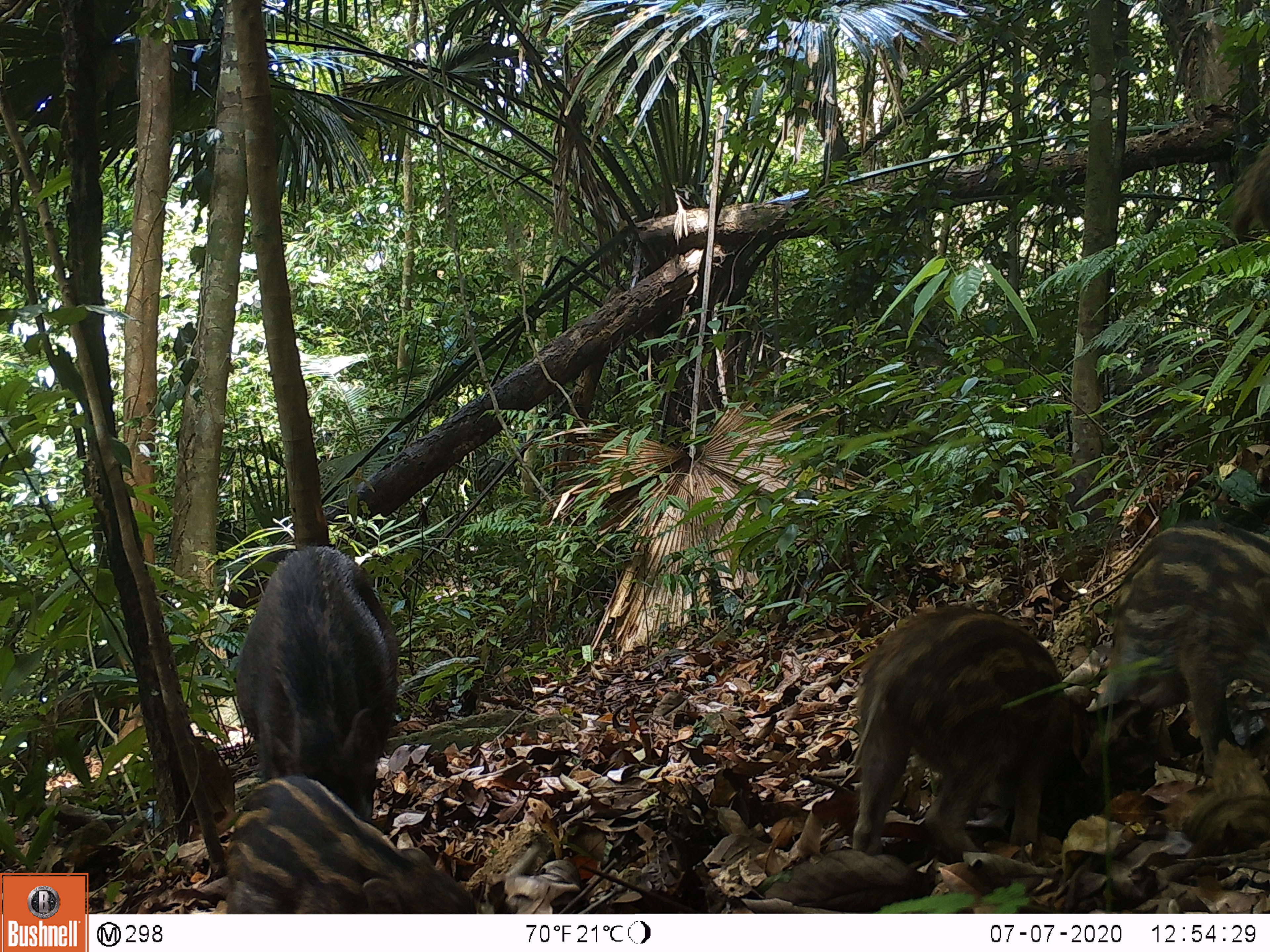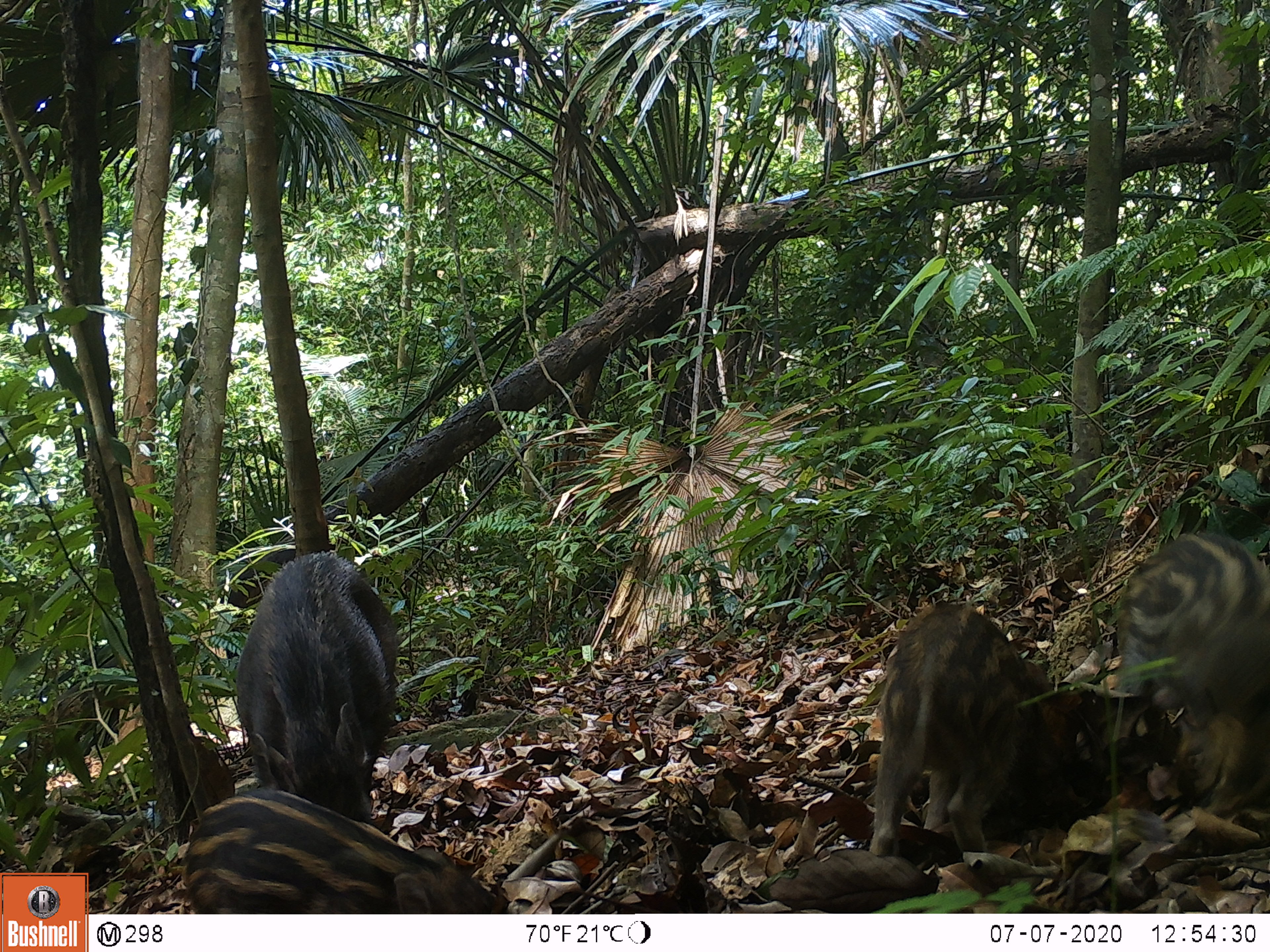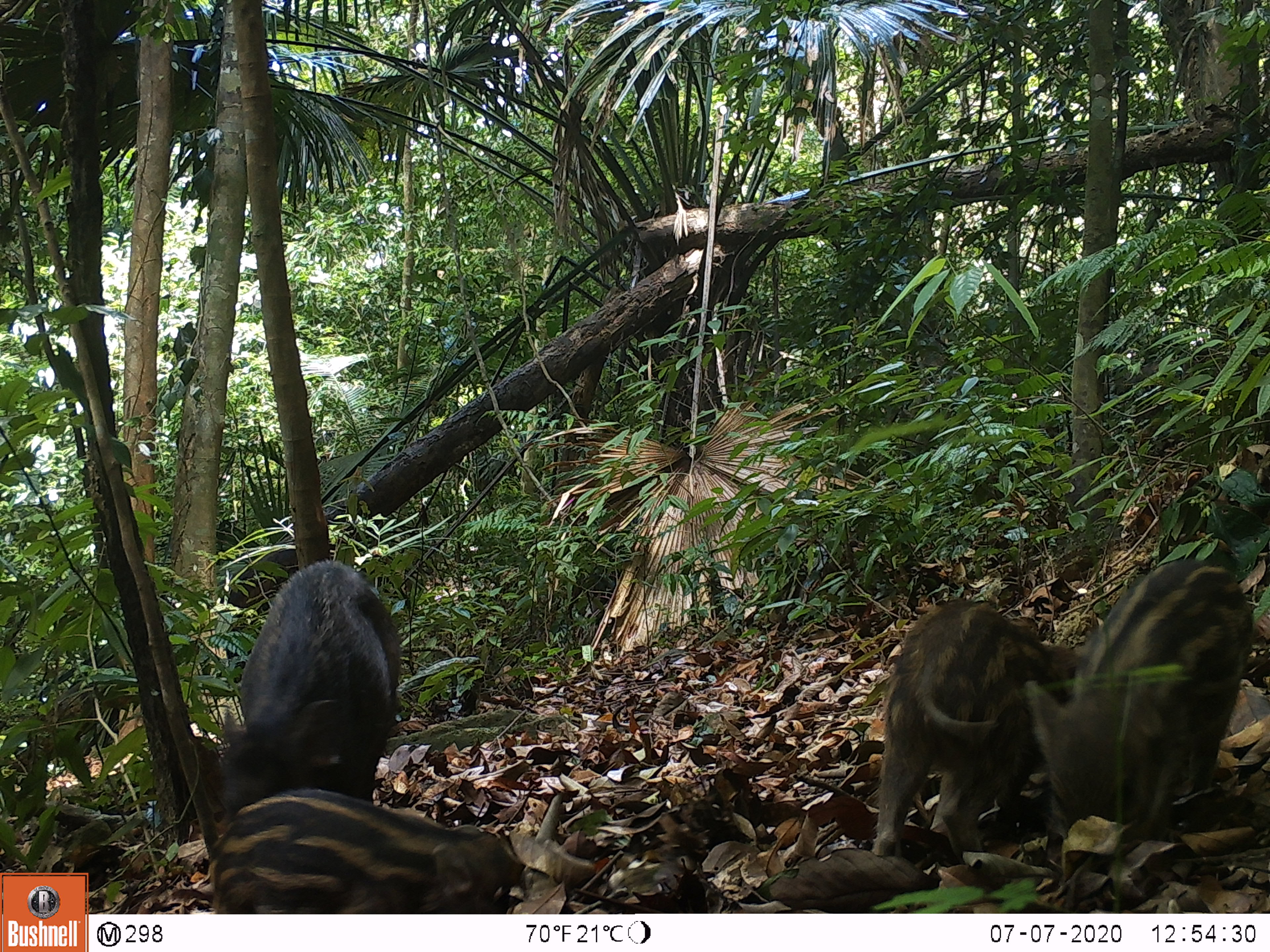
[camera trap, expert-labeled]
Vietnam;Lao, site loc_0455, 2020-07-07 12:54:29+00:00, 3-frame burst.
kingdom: Animalia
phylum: Chordata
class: Mammalia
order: Artiodactyla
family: Suidae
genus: Sus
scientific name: Sus scrofa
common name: eurasian wild pig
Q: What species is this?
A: Eurasian wild pig (Sus scrofa).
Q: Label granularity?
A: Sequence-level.